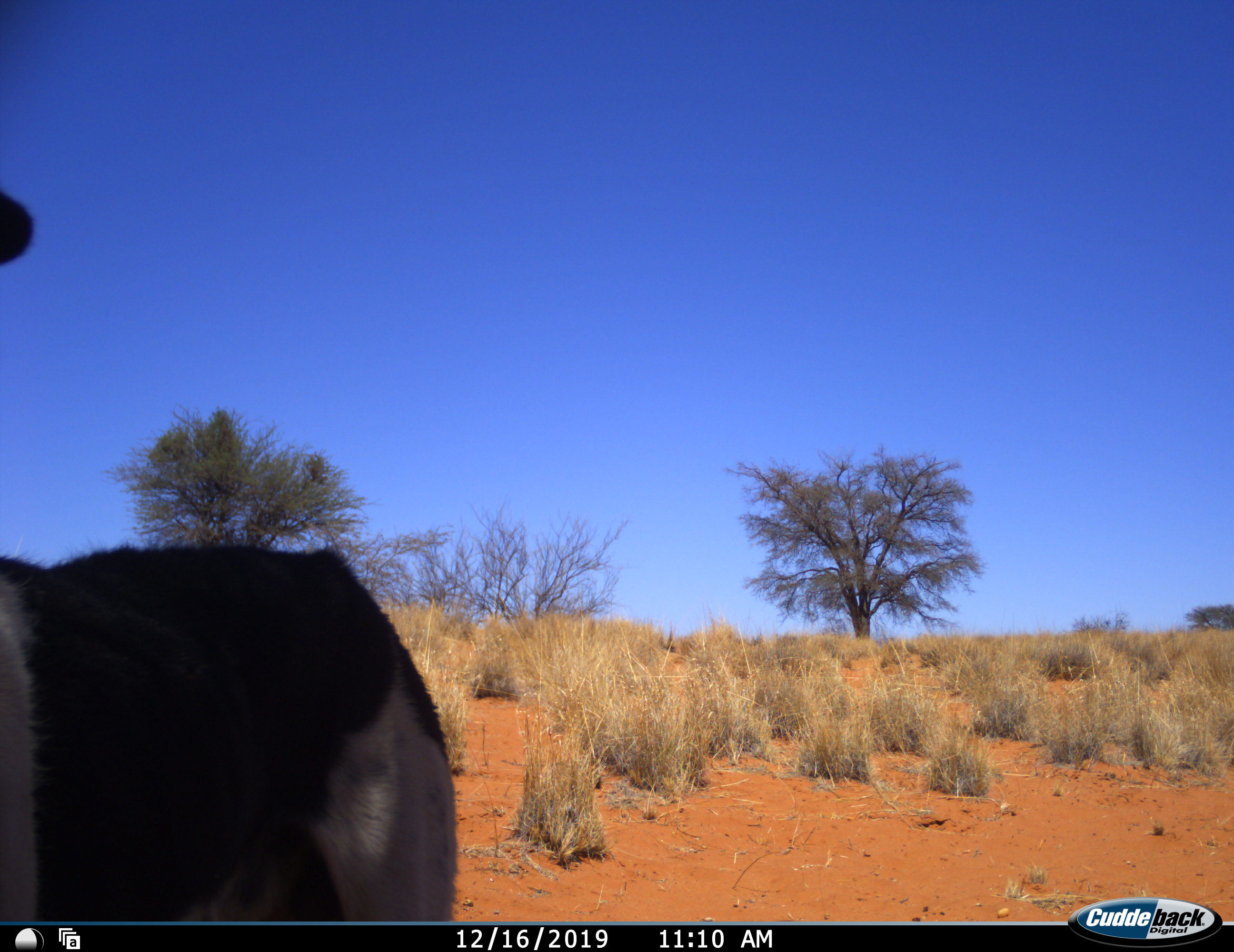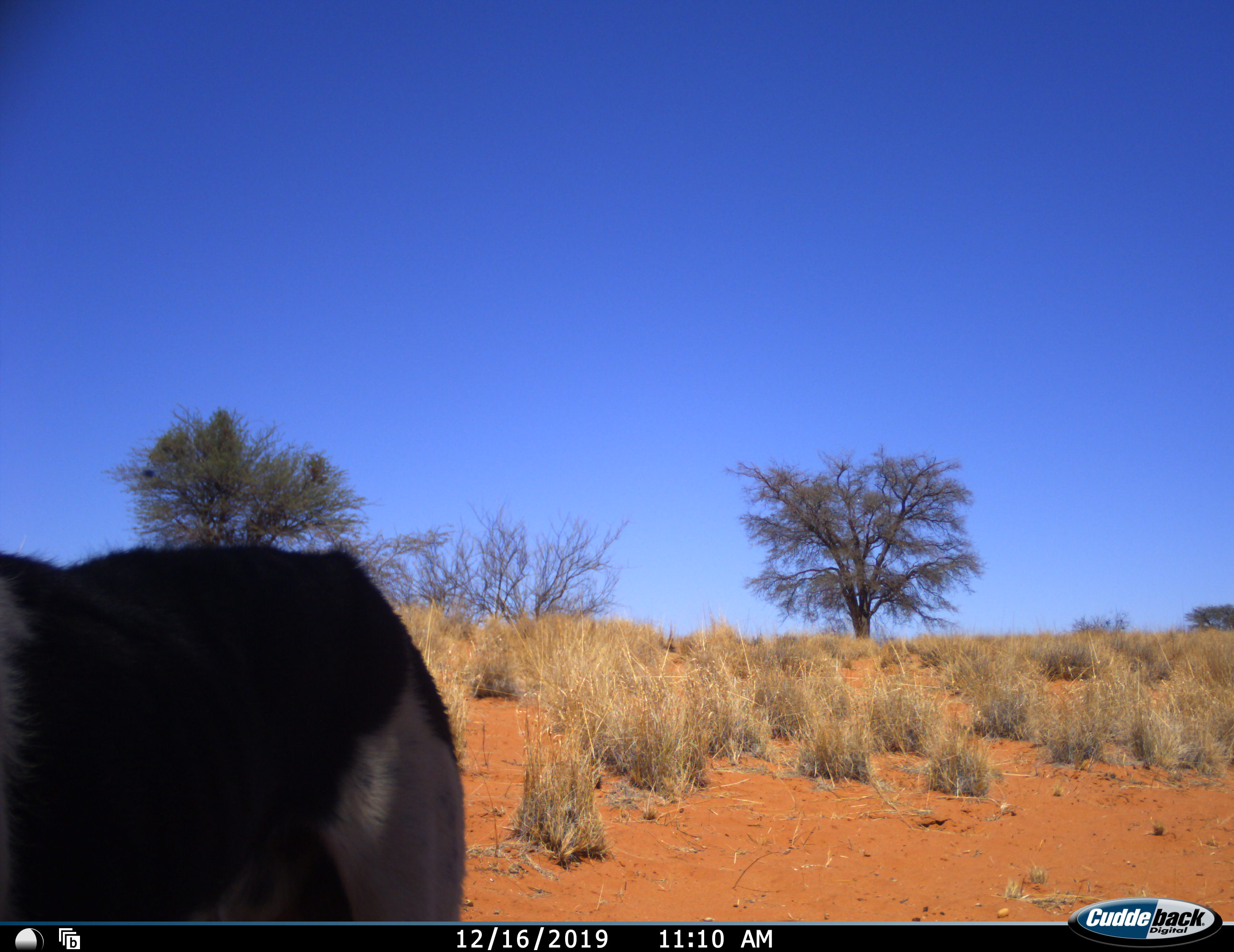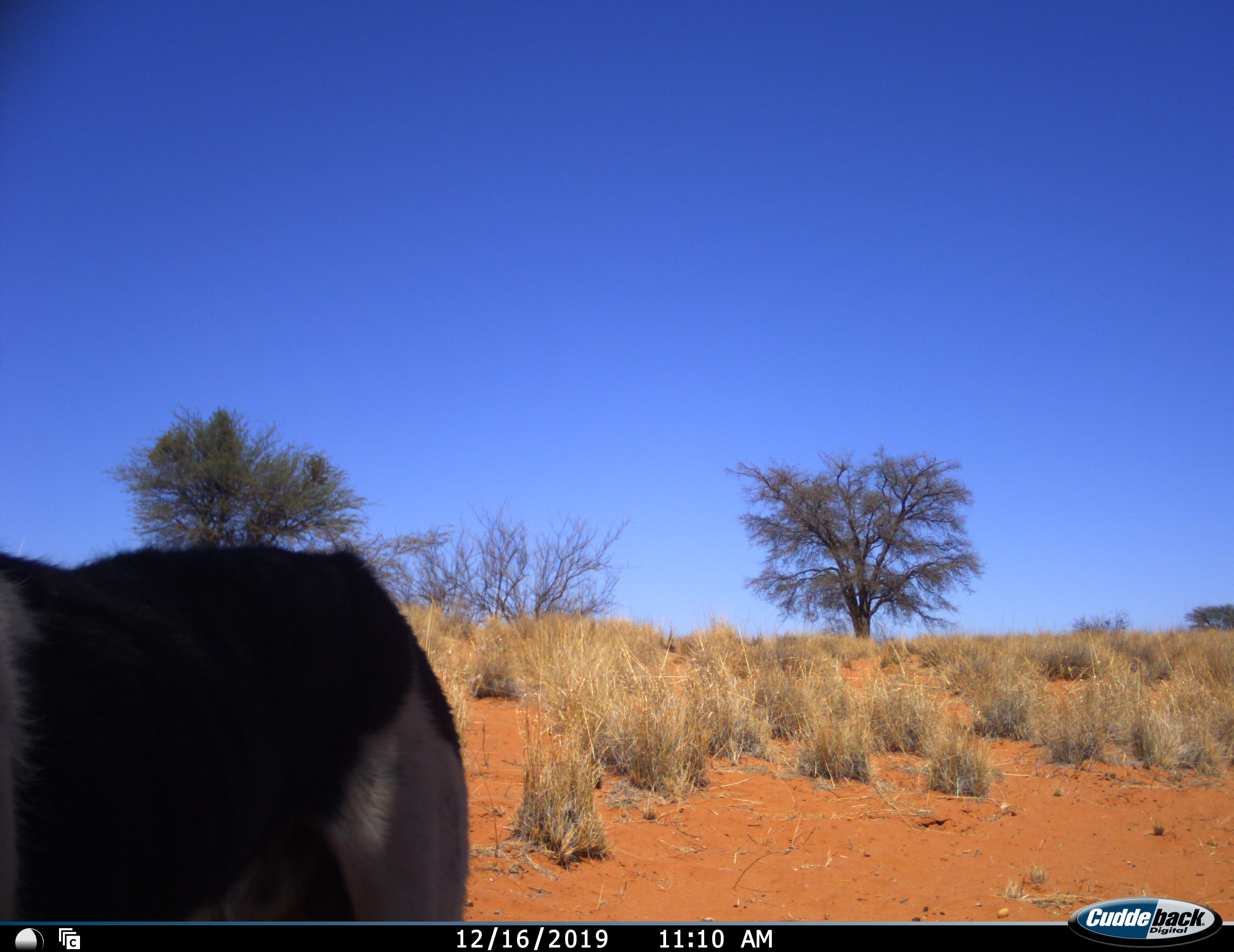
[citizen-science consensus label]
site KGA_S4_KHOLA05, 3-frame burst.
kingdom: Animalia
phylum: Chordata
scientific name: Vertebrata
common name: domestic animal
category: domesticanimal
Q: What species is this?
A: Domesticanimal (domestic animal) (Vertebrata).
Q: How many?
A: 1.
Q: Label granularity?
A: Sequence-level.